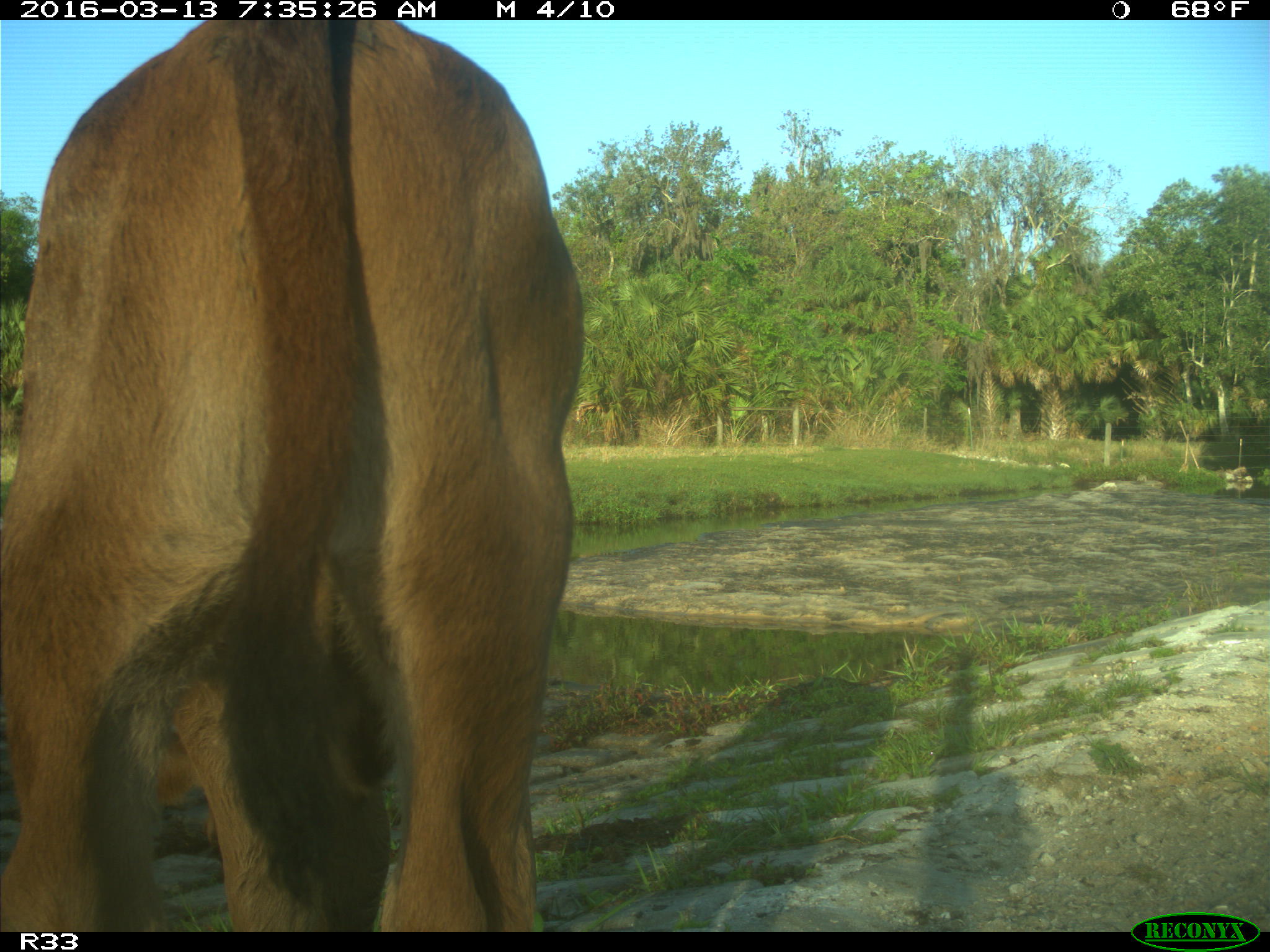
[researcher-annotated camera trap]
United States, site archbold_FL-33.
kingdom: Animalia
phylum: Chordata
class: Mammalia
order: Artiodactyla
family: Bovidae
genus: Bos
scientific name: Bos taurus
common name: domestic cow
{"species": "Bos taurus (domestic cow)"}